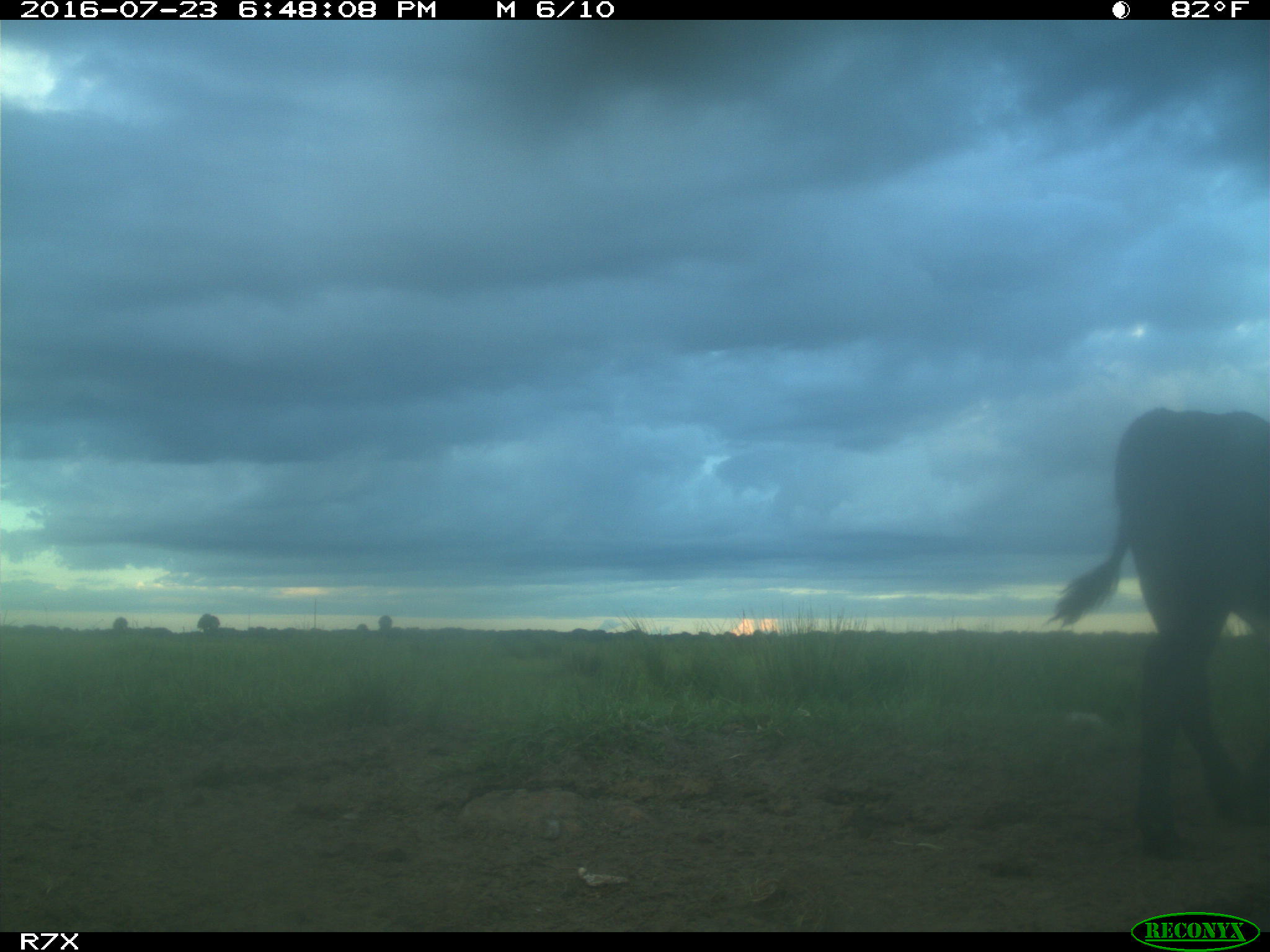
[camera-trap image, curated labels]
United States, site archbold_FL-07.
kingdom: Animalia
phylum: Chordata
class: Mammalia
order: Artiodactyla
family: Bovidae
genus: Bos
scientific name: Bos taurus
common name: domestic cow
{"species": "Bos taurus (domestic cow)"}